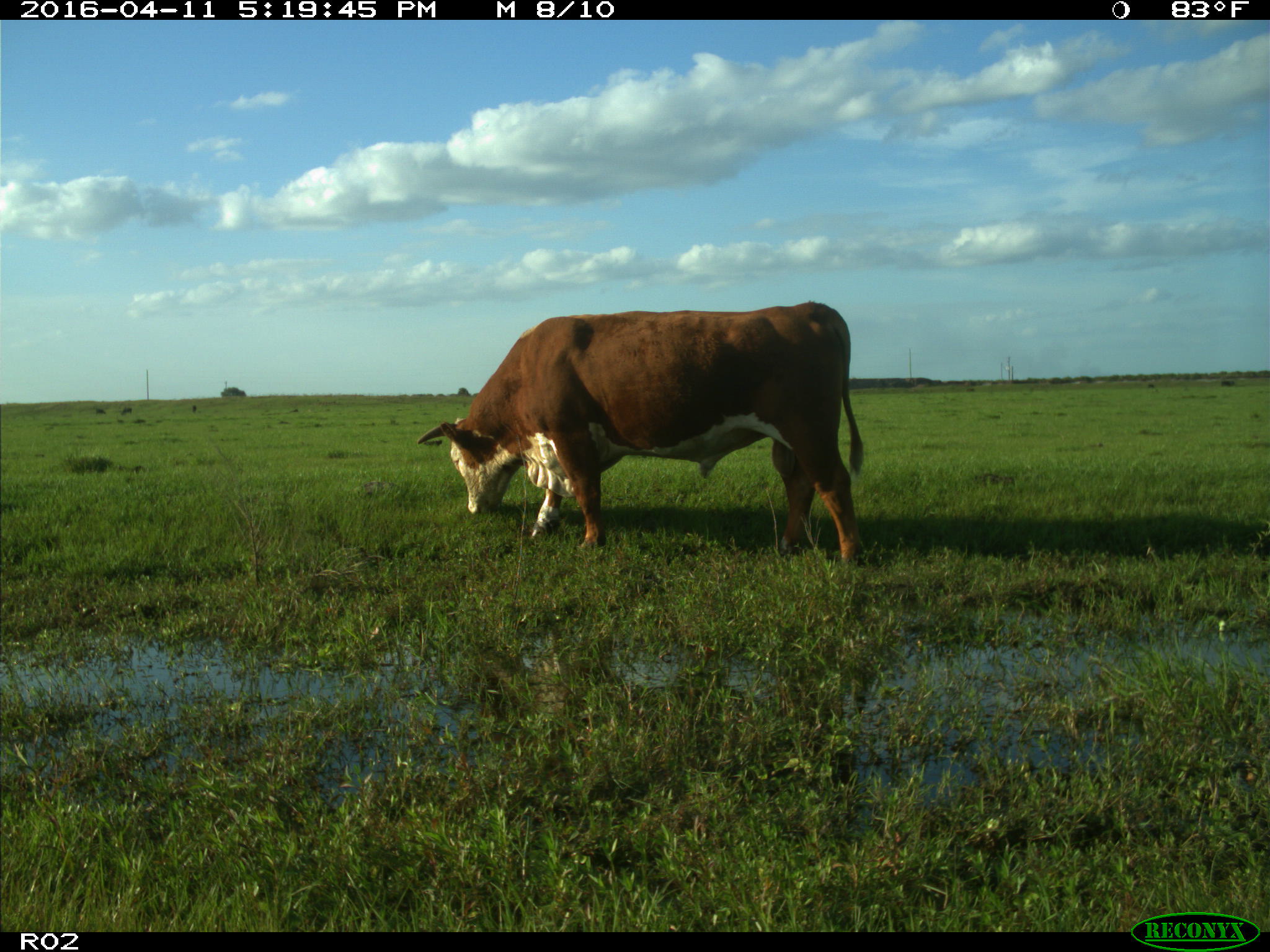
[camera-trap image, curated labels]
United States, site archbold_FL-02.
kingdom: Animalia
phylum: Chordata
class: Mammalia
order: Artiodactyla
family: Bovidae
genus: Bos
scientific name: Bos taurus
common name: domestic cow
Bos taurus (domestic cow).